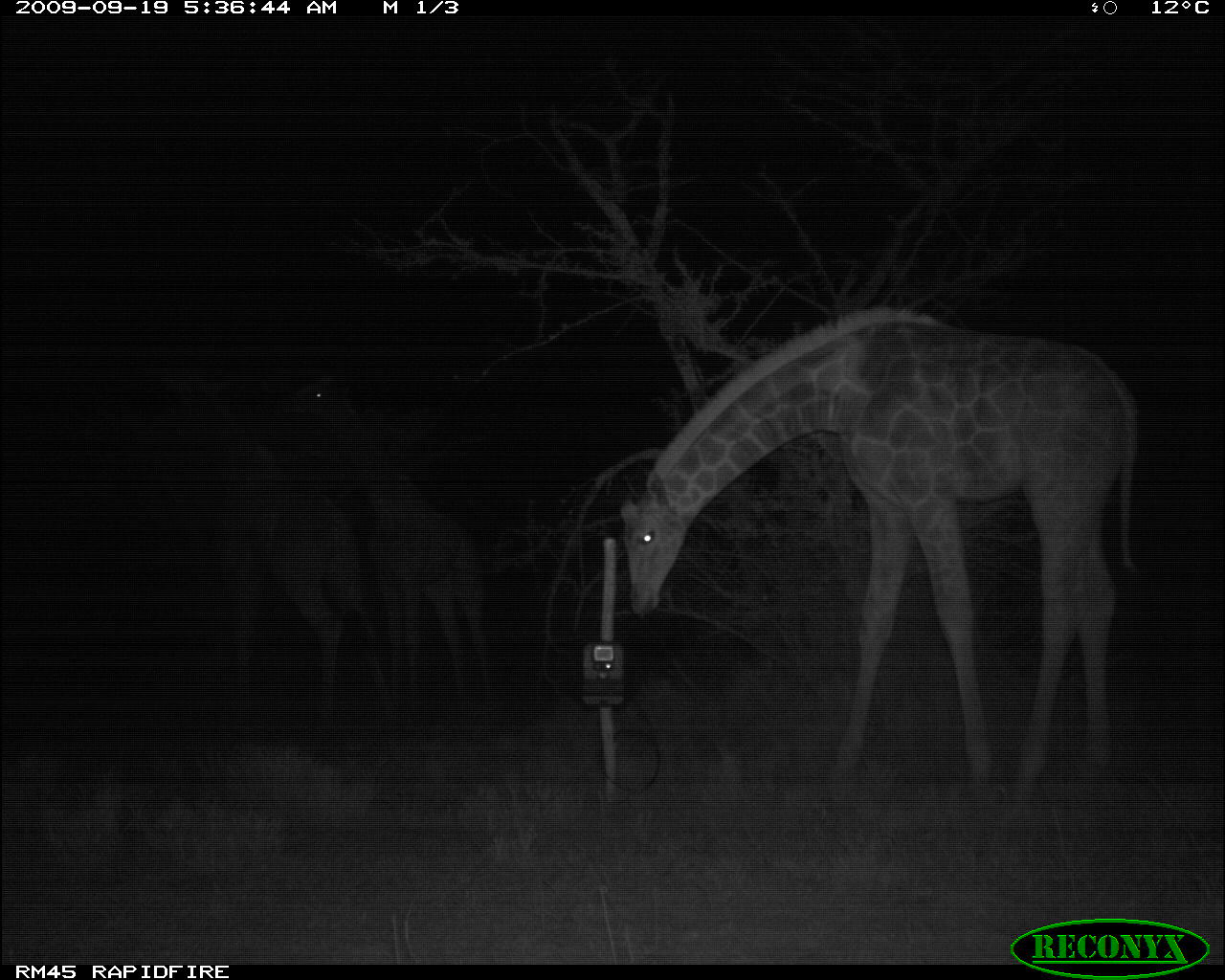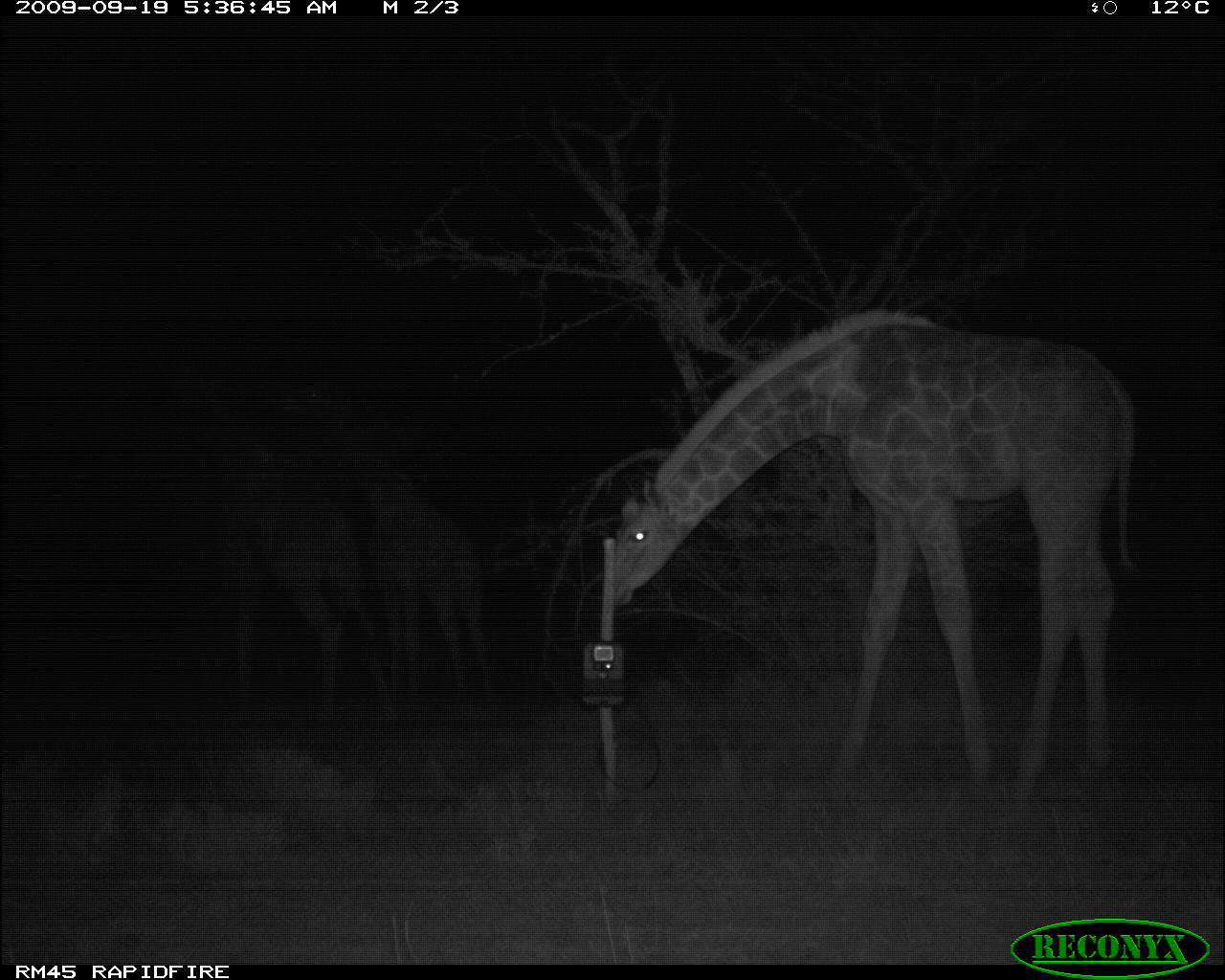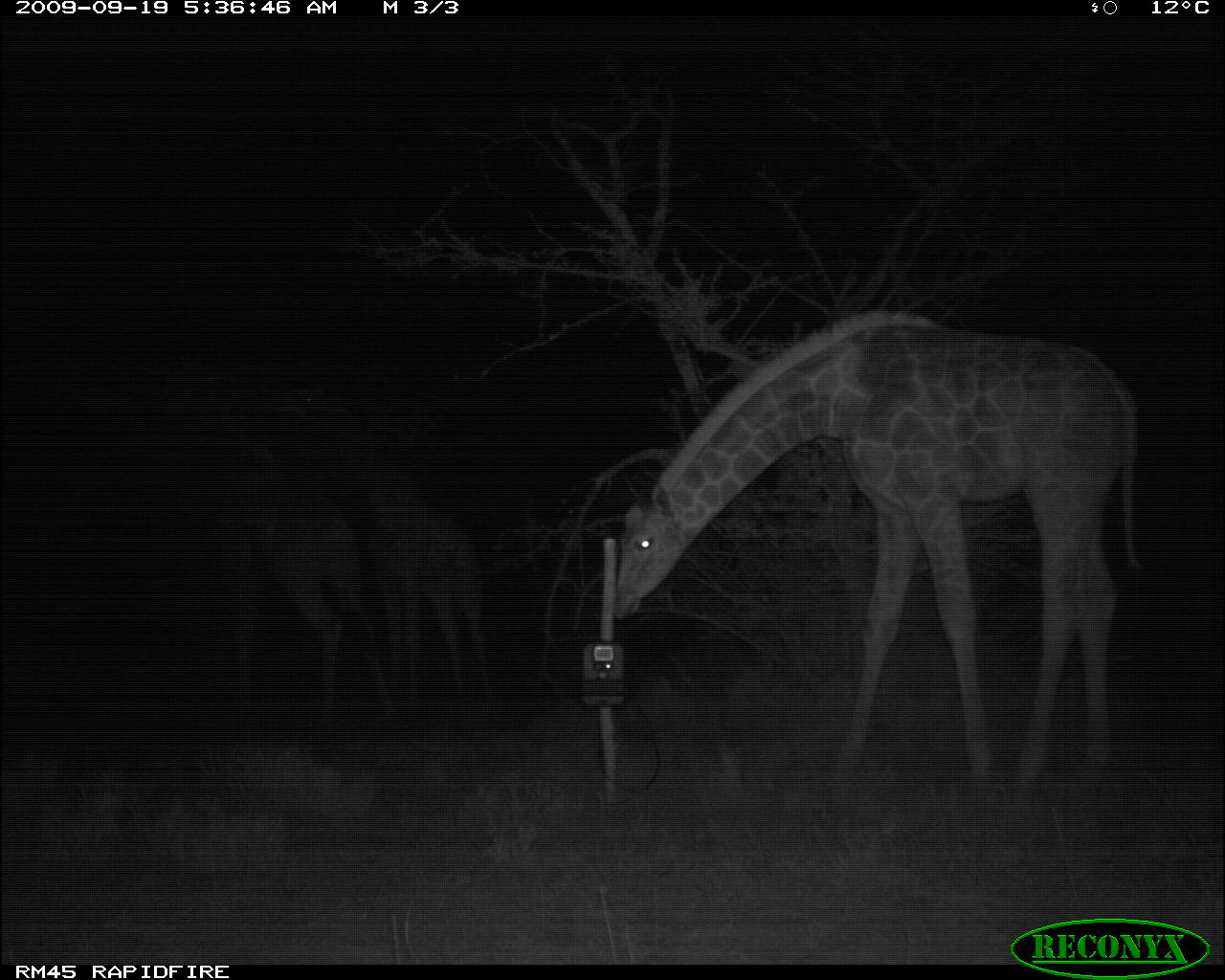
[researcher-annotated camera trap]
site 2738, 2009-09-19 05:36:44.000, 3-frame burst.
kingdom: Animalia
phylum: Chordata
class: Mammalia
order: Artiodactyla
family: Giraffidae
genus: Giraffa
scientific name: Giraffa camelopardalis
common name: giraffe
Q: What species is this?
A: Giraffa camelopardalis (giraffe).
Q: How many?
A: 3.